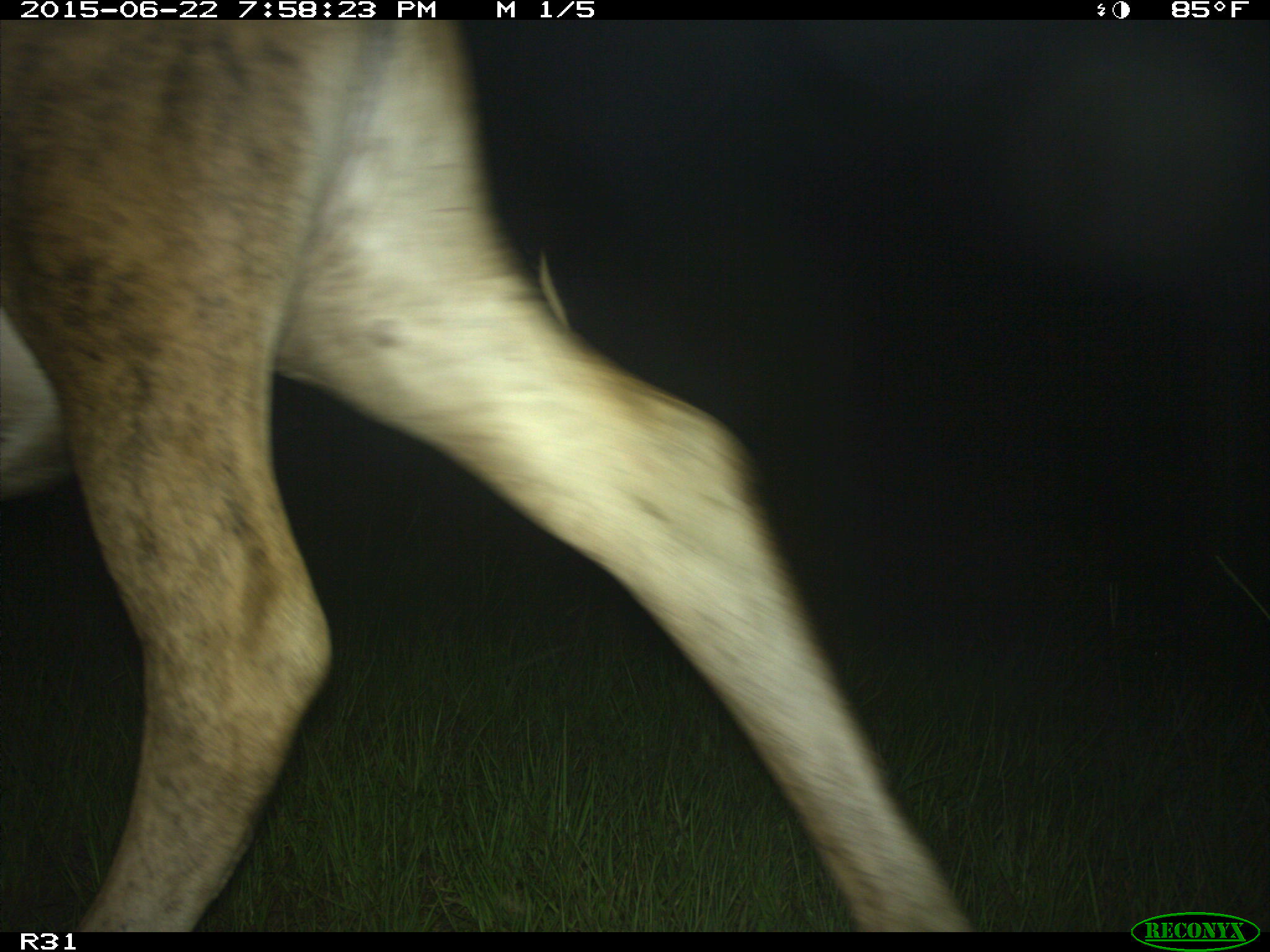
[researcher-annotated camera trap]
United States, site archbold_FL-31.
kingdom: Animalia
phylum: Chordata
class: Mammalia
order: Artiodactyla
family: Bovidae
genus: Bos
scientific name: Bos taurus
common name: domestic cow